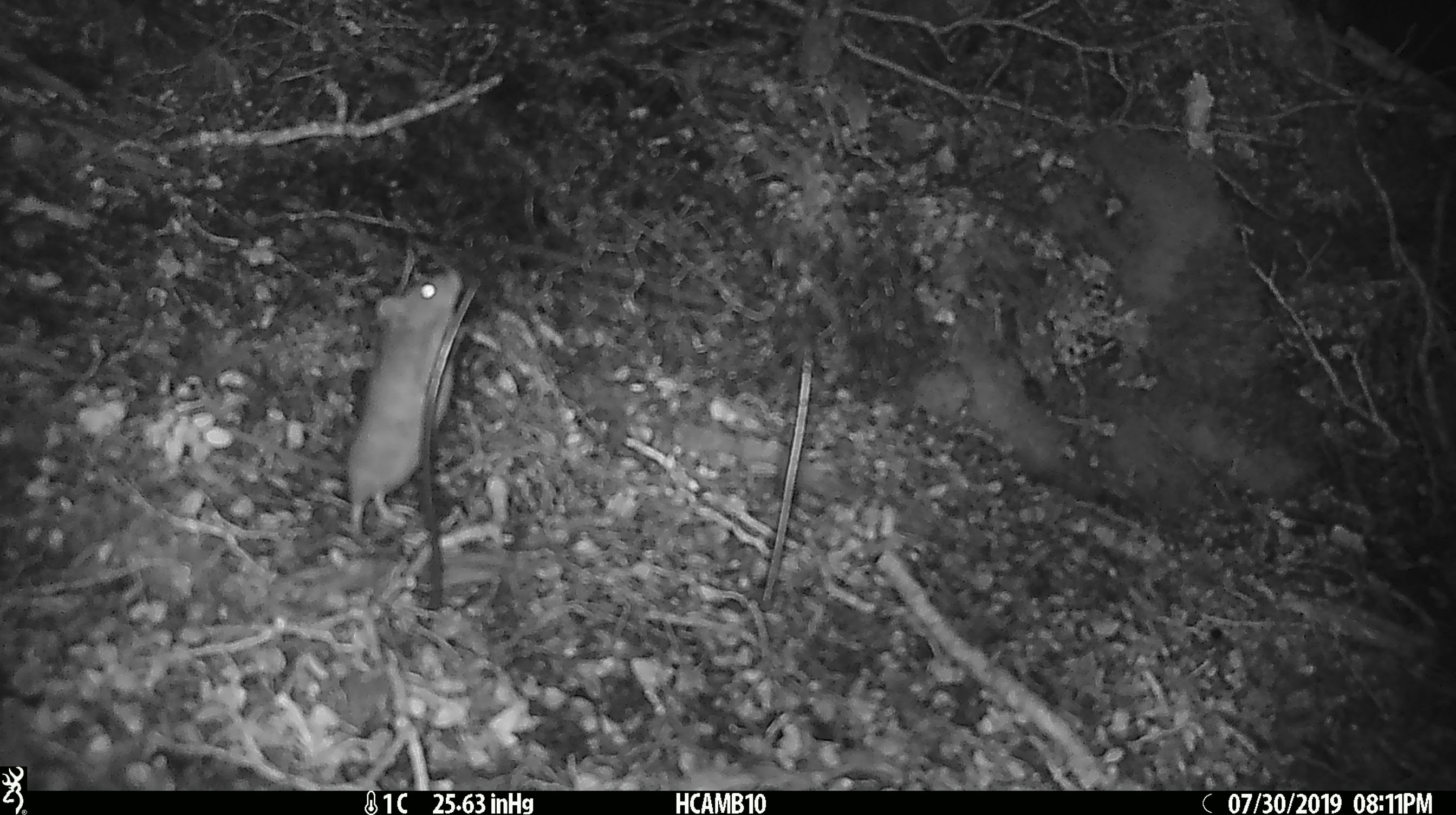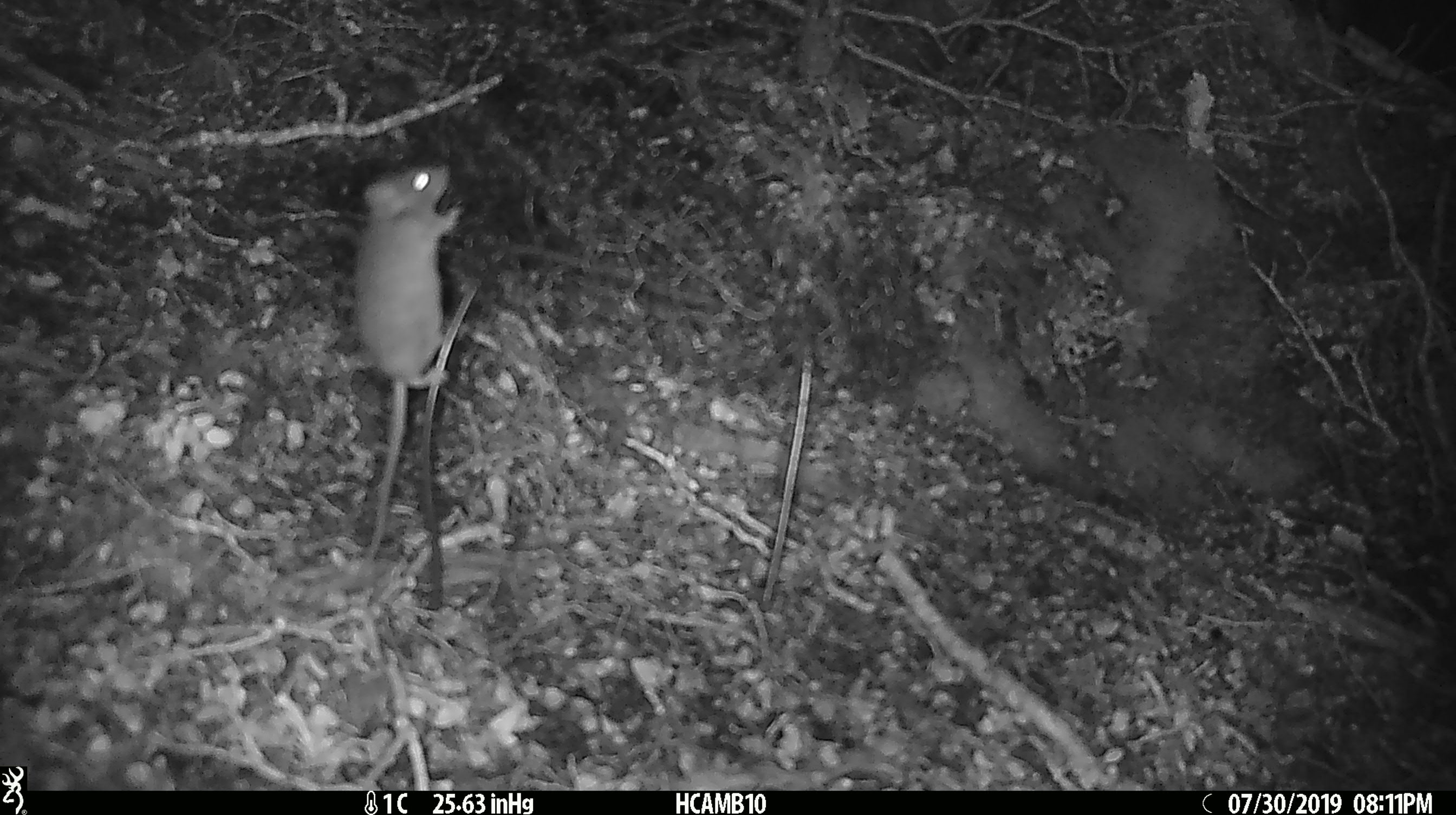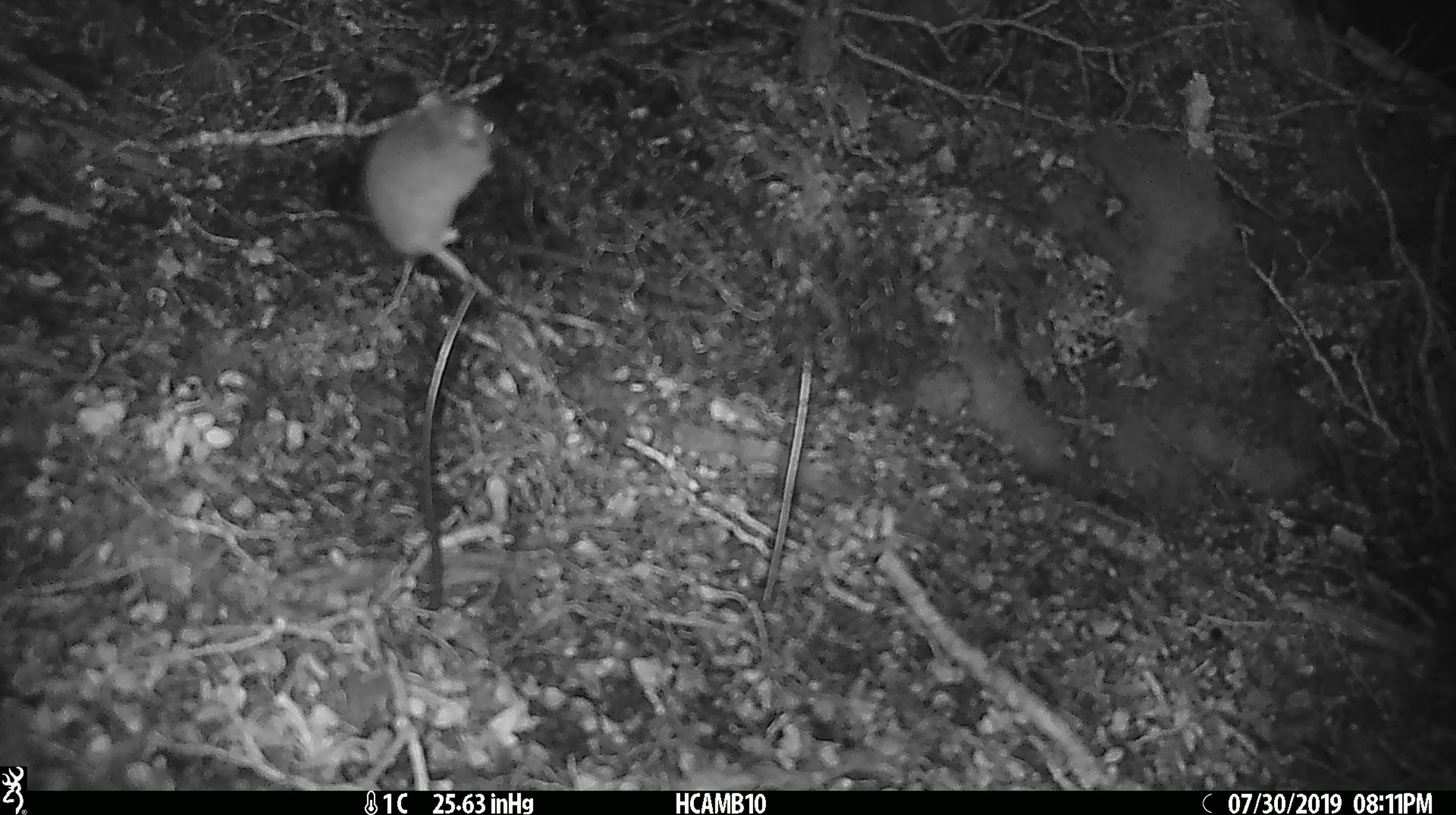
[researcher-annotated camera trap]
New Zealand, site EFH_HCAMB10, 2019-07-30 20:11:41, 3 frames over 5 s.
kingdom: Animalia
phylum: Chordata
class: Mammalia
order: Rodentia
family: Muridae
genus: Mus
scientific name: Mus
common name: mouse